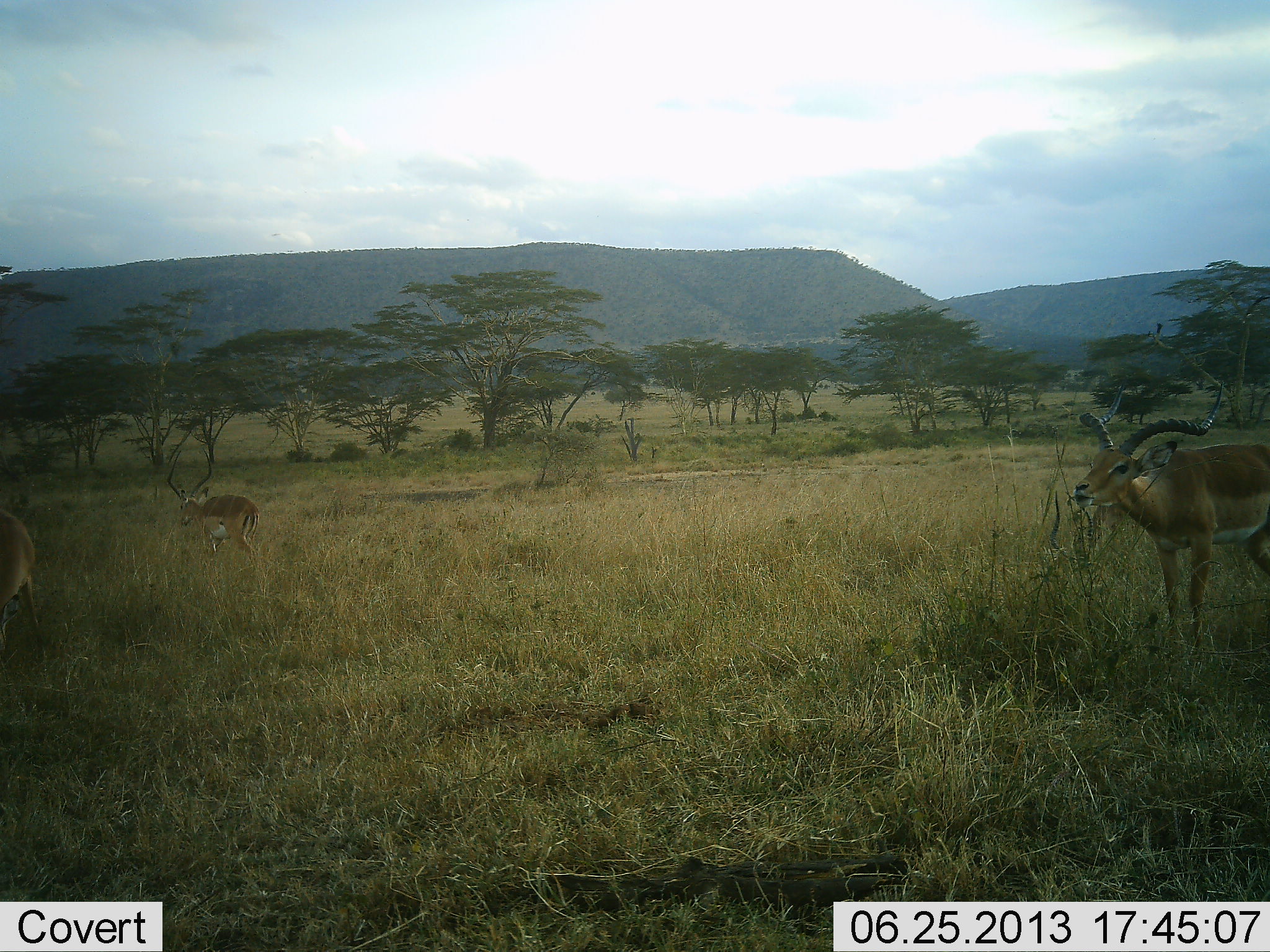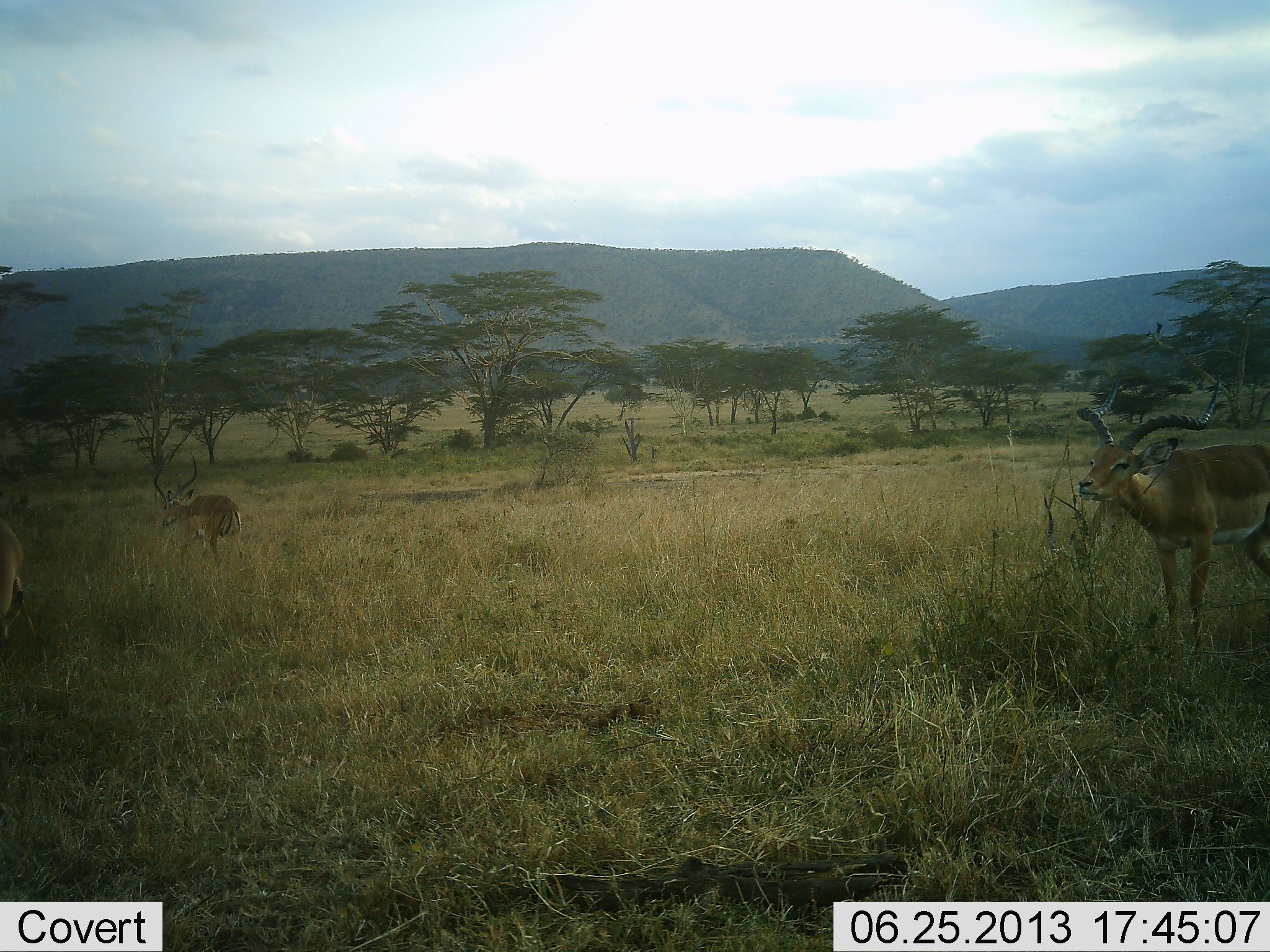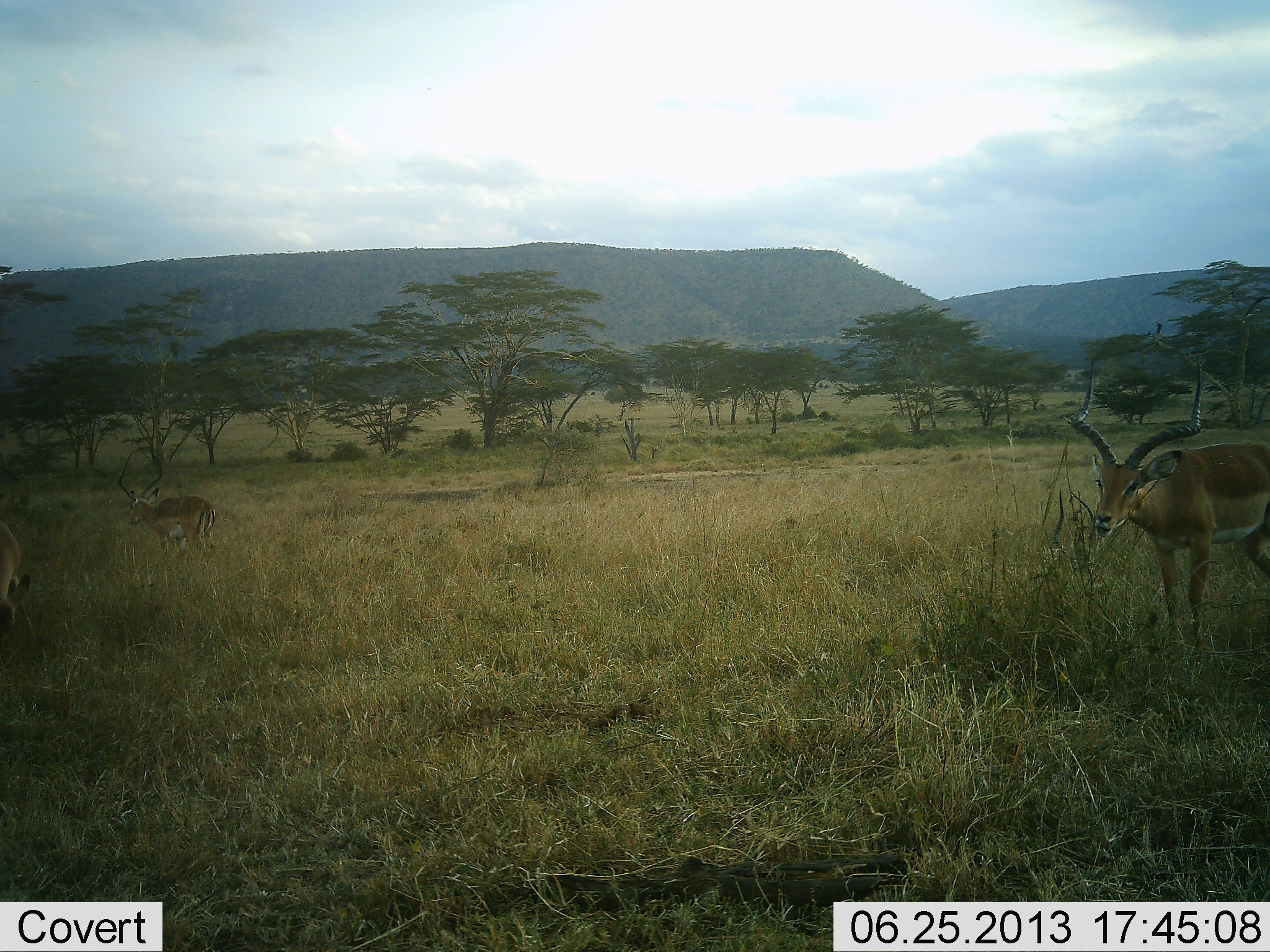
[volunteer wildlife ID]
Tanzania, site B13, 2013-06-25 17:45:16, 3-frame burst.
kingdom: Animalia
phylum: Chordata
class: Mammalia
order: Artiodactyla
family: Bovidae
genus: Aepyceros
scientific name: Aepyceros melampus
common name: impala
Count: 3.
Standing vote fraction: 45%.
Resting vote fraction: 0%.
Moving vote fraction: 36%.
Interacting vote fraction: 0%.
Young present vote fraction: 0%.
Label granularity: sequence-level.